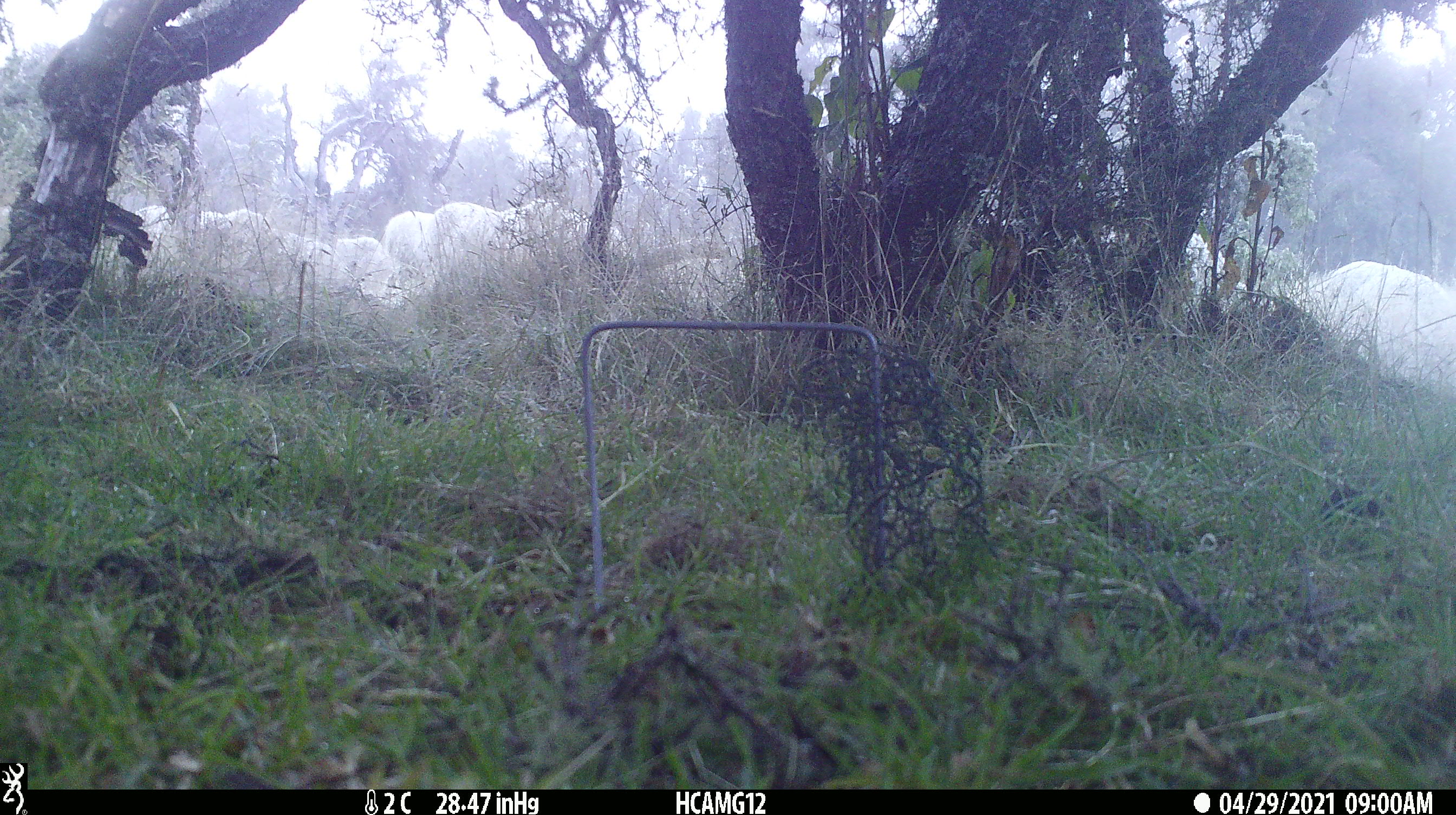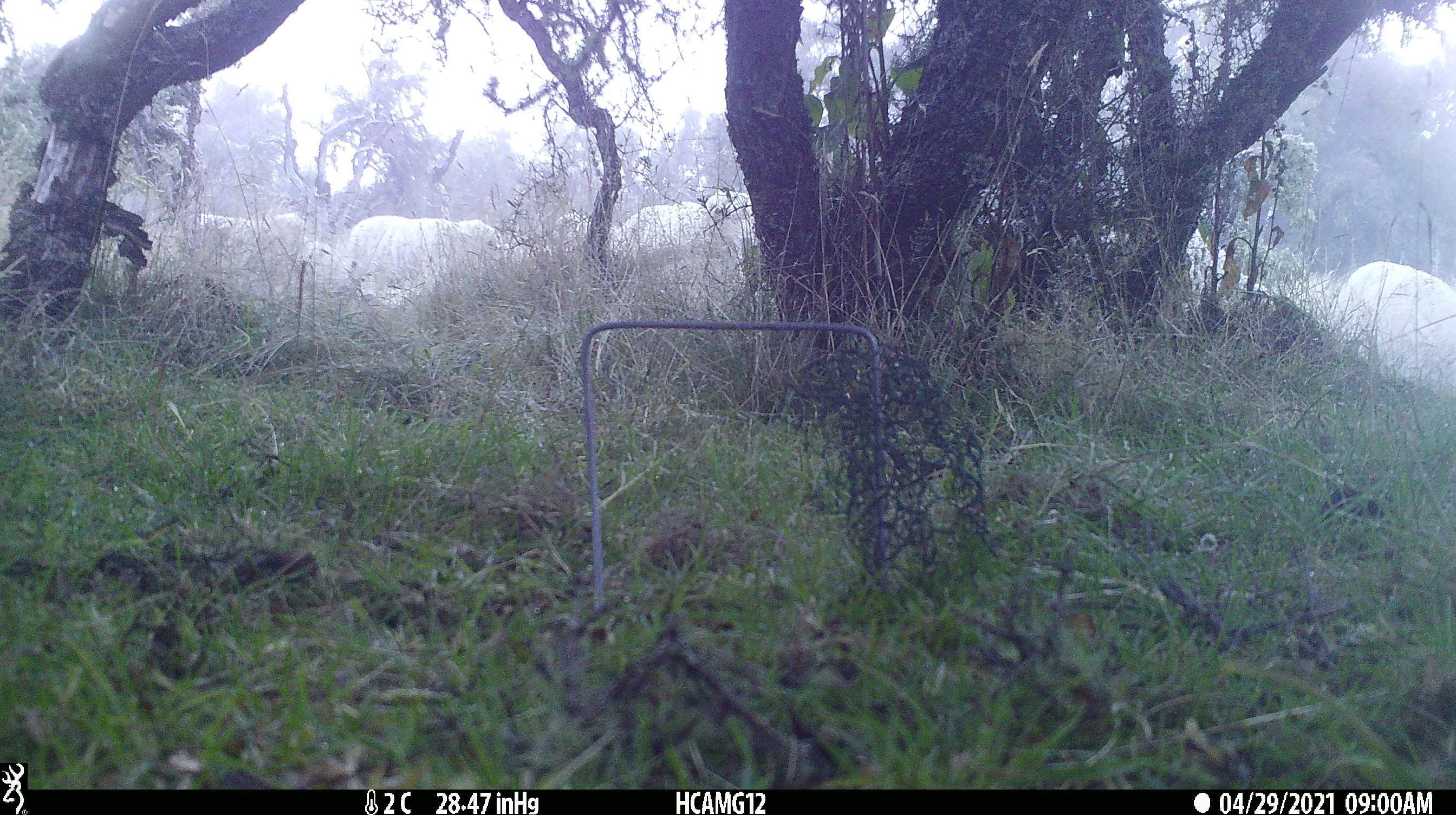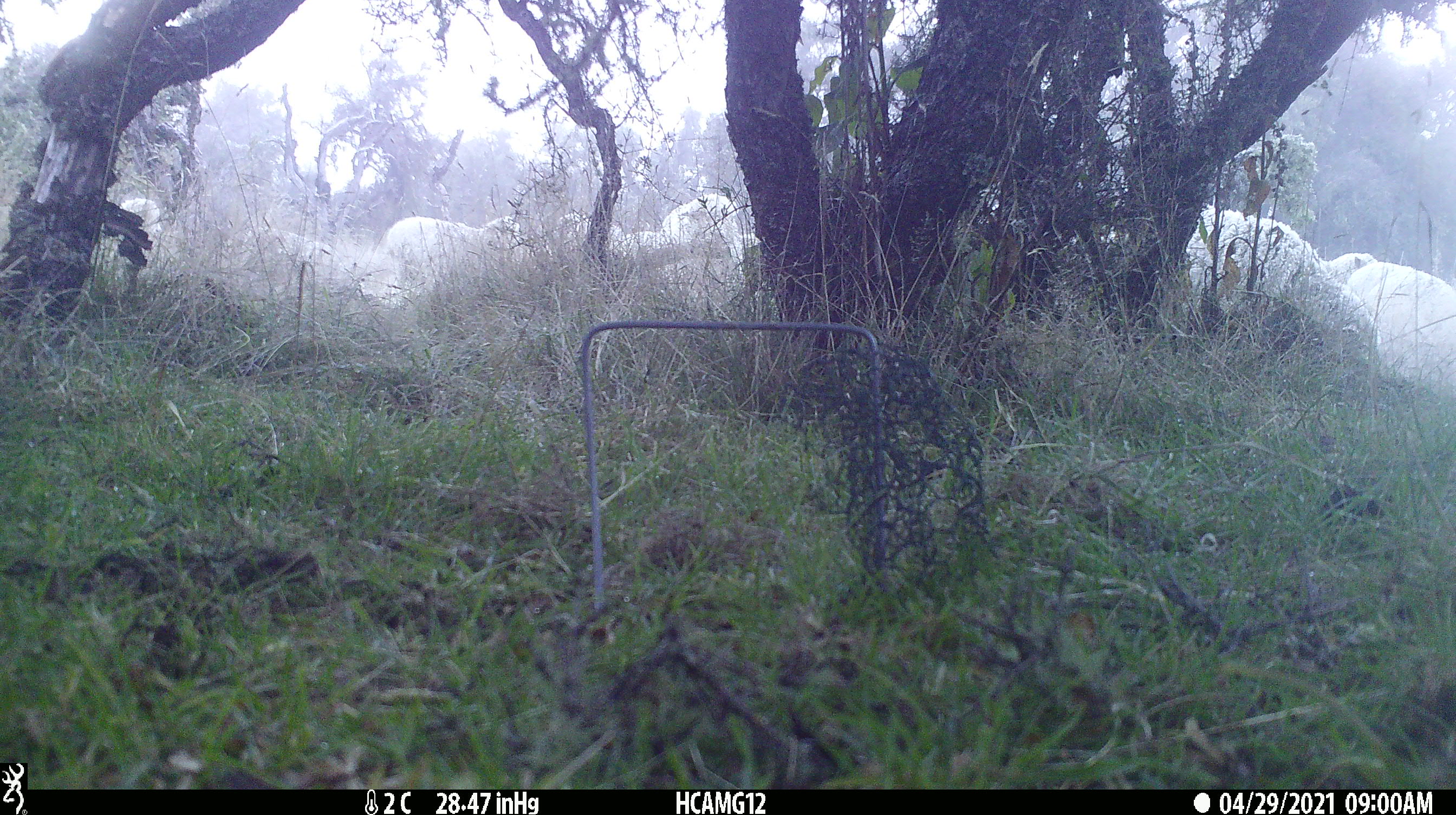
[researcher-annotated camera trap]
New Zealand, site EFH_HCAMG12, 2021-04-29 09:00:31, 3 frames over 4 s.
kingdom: Animalia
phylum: Chordata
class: Mammalia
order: Artiodactyla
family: Bovidae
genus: Ovis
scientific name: Ovis aries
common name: domestic sheep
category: sheep